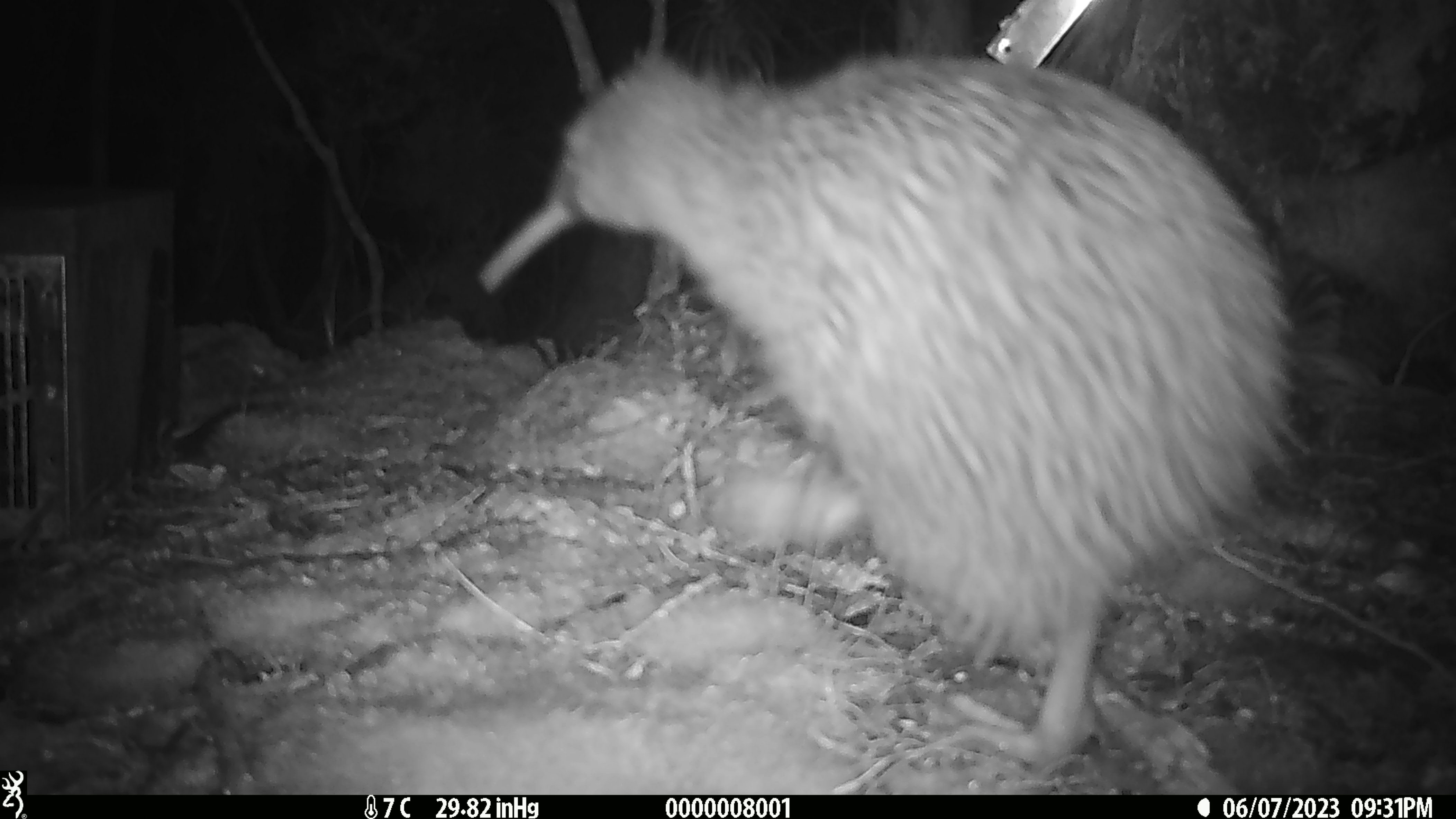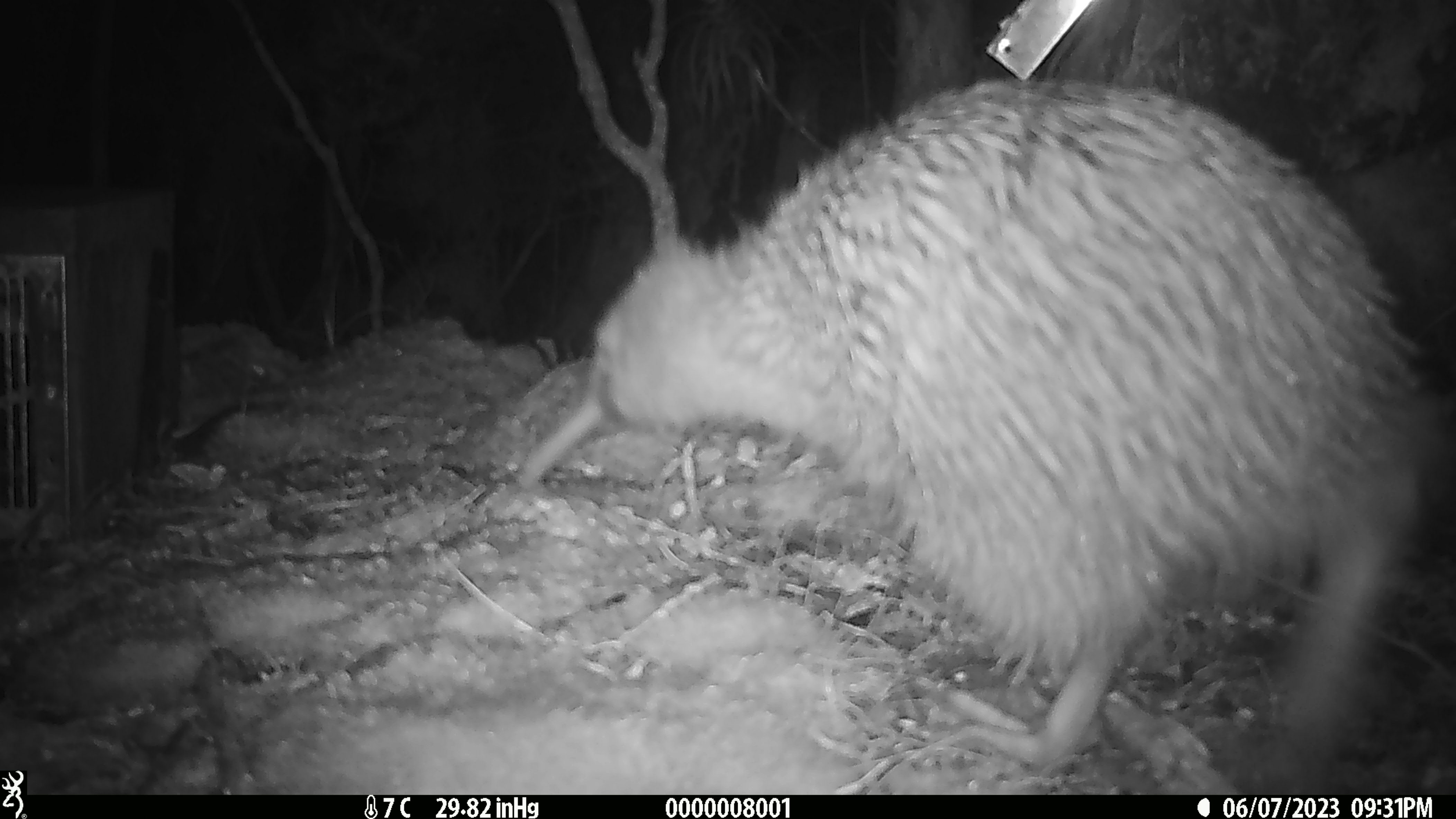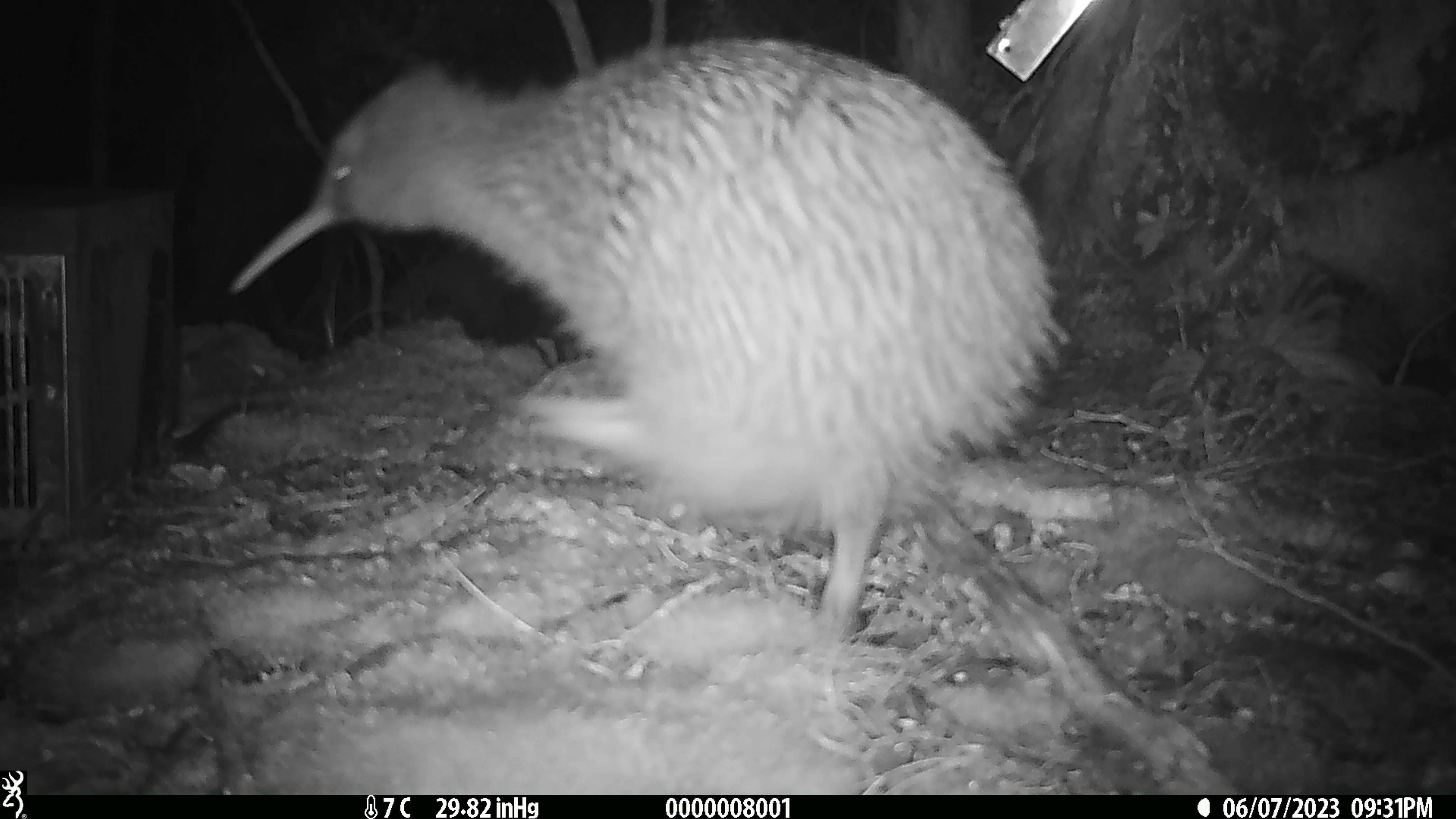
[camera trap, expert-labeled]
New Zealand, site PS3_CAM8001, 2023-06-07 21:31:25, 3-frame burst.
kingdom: Animalia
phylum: Chordata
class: Aves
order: Apterygiformes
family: Apterygidae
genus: Apteryx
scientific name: Apteryx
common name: kiwi